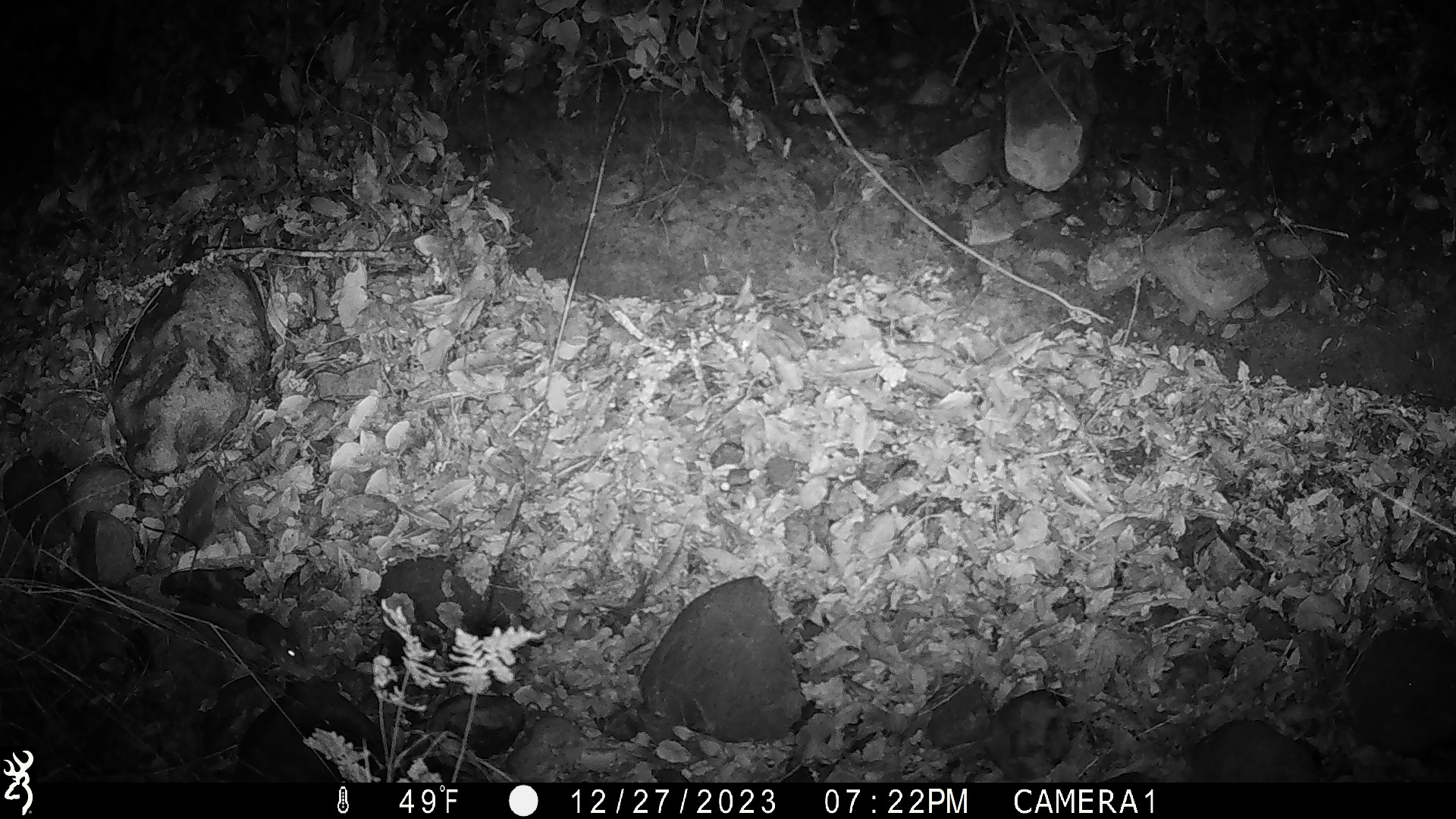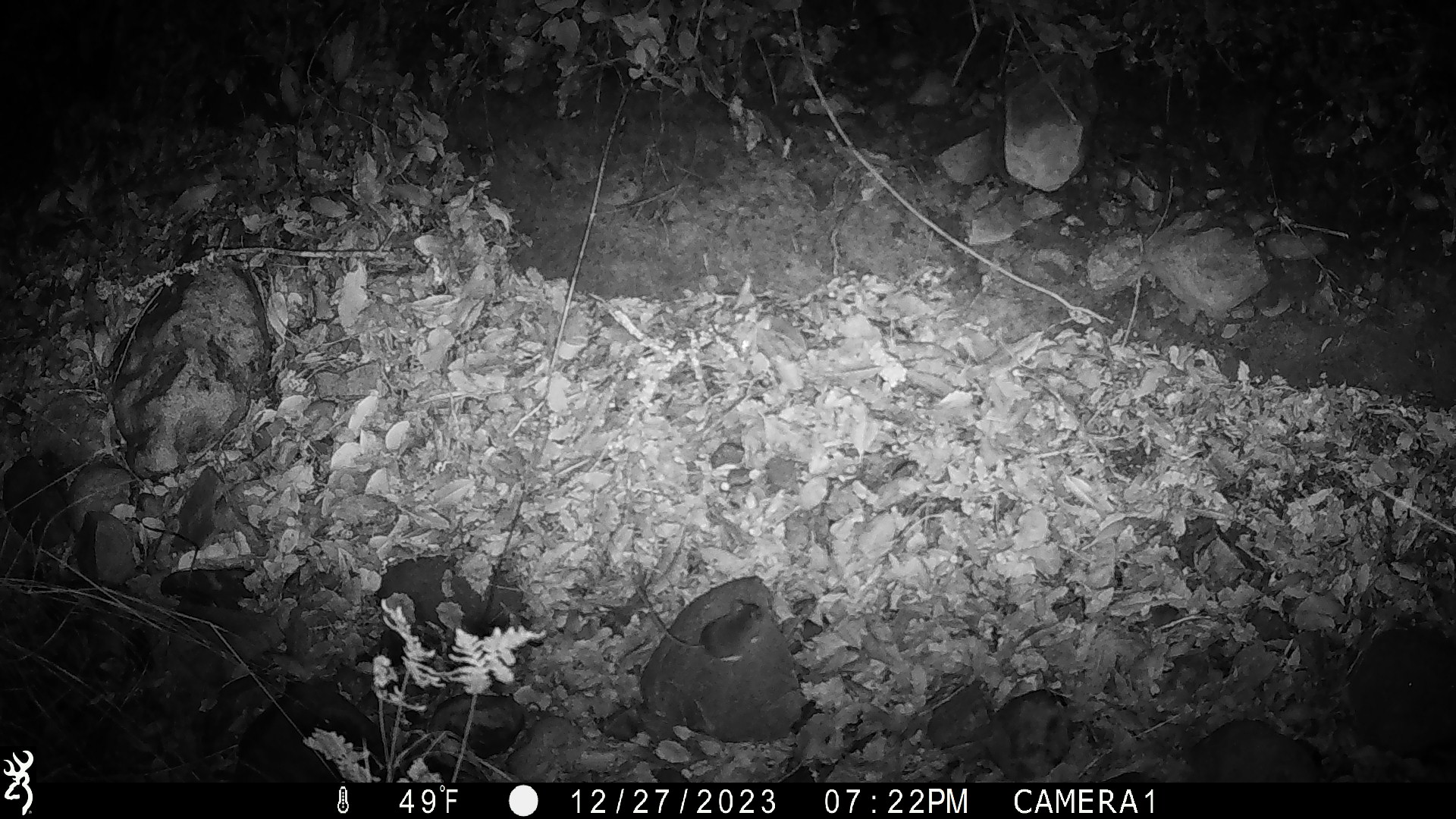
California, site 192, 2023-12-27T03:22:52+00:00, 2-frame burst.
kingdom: Animalia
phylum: Chordata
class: Mammalia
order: Rodentia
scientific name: Rodentia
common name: mouse or rat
Mouse or rat (Rodentia).